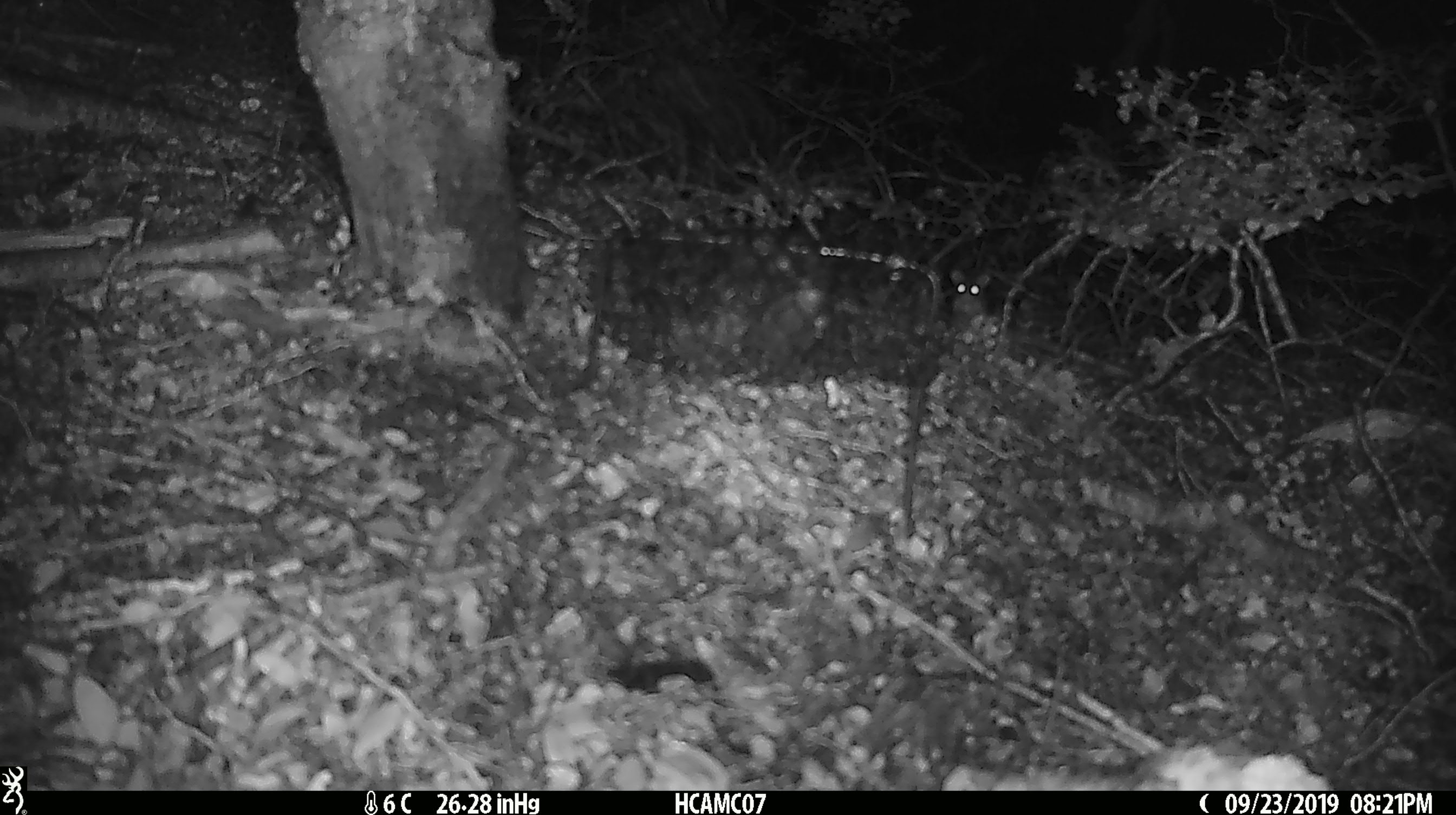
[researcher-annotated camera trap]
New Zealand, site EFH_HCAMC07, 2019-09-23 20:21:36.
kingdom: Animalia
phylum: Chordata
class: Mammalia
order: Rodentia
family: Muridae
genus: Mus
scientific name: Mus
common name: mouse